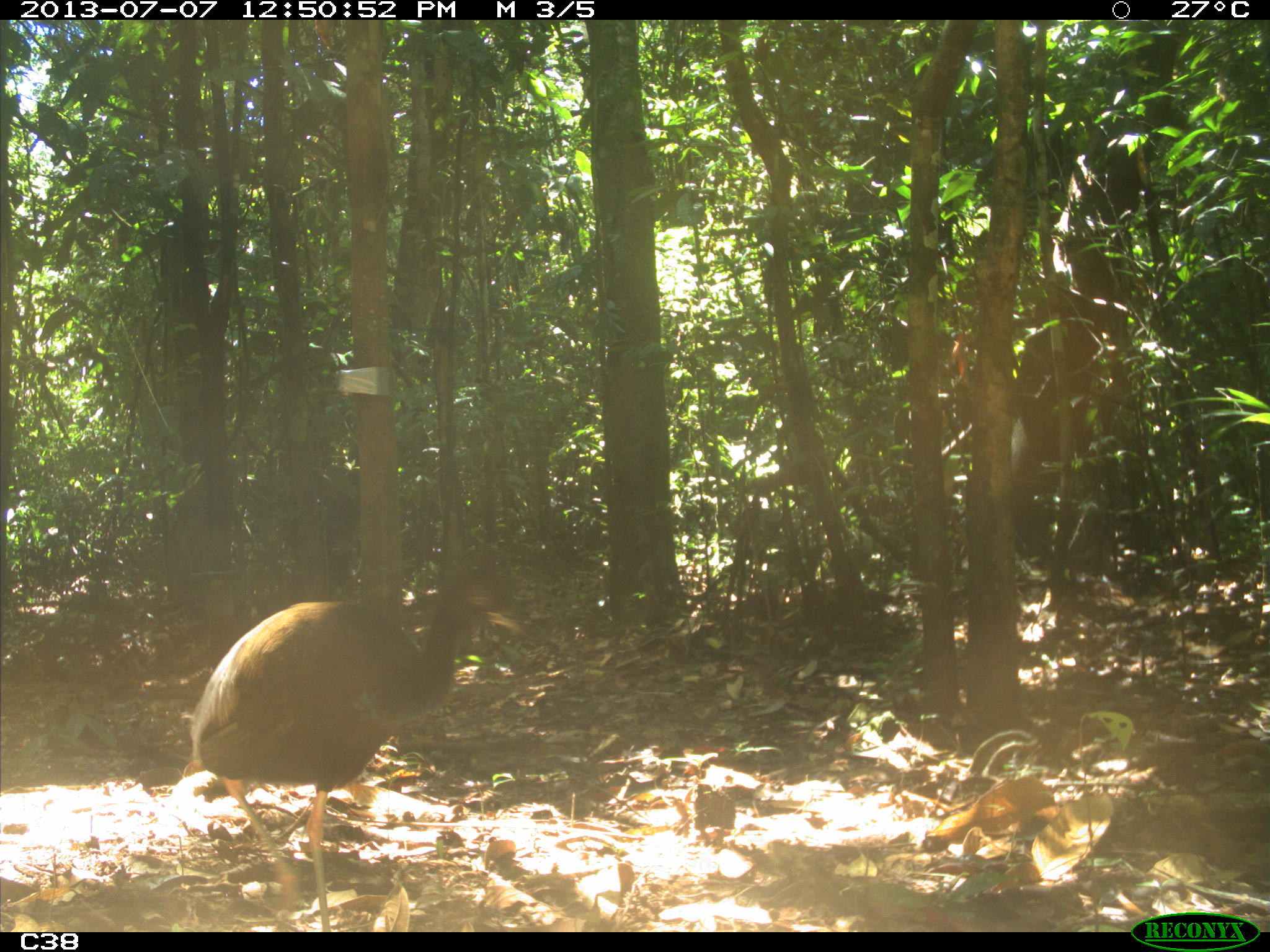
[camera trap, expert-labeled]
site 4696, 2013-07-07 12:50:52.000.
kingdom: Animalia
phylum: Chordata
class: Aves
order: Gruiformes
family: Psophiidae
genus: Psophia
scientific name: Psophia crepitans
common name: gray-winged trumpeter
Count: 1.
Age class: adult.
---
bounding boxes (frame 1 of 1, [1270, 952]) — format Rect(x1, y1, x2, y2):
psophia crepitans: Rect(183, 571, 531, 928)